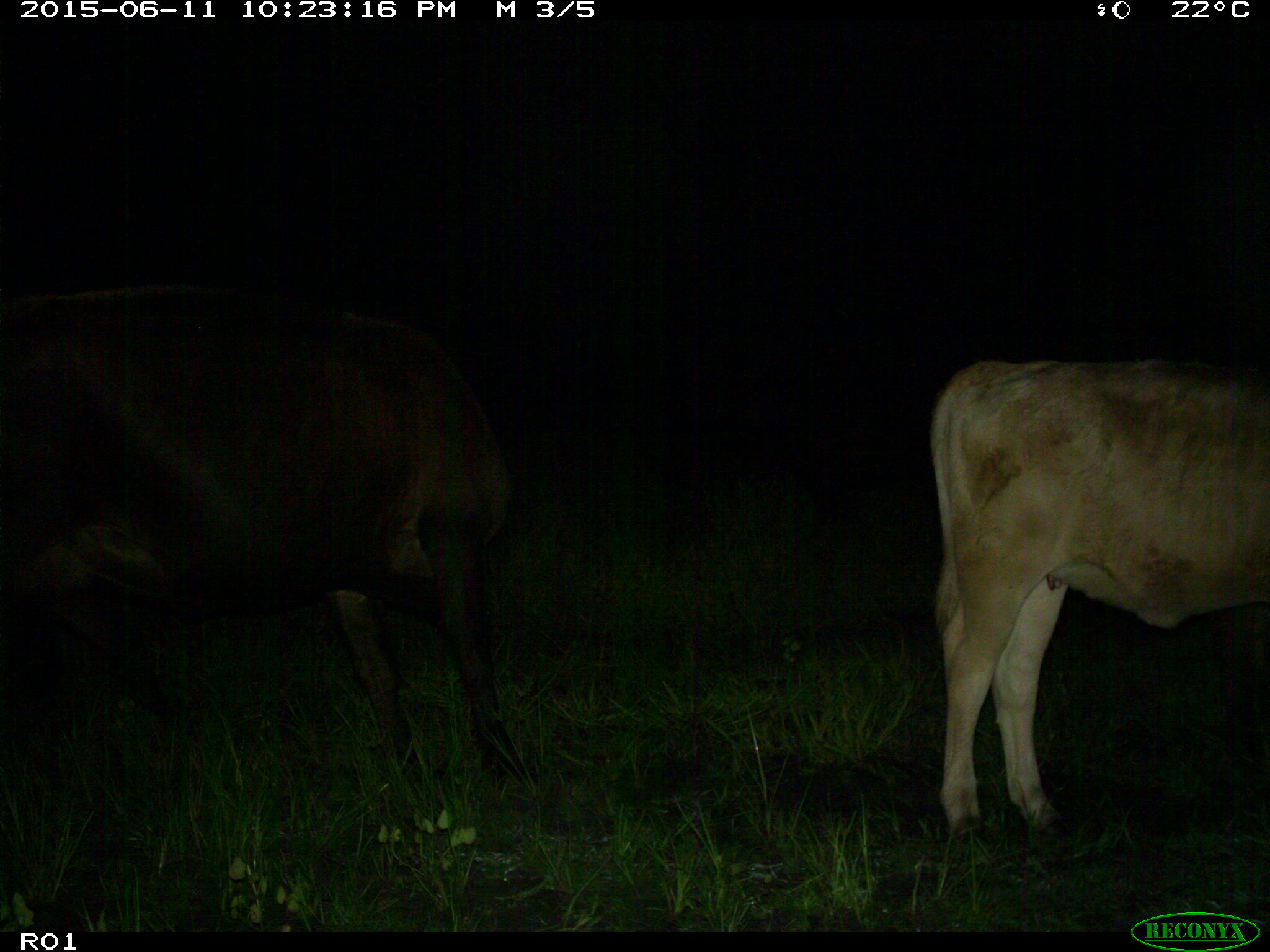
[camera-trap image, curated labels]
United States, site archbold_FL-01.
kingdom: Animalia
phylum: Chordata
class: Mammalia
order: Artiodactyla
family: Bovidae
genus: Bos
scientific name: Bos taurus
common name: domestic cow